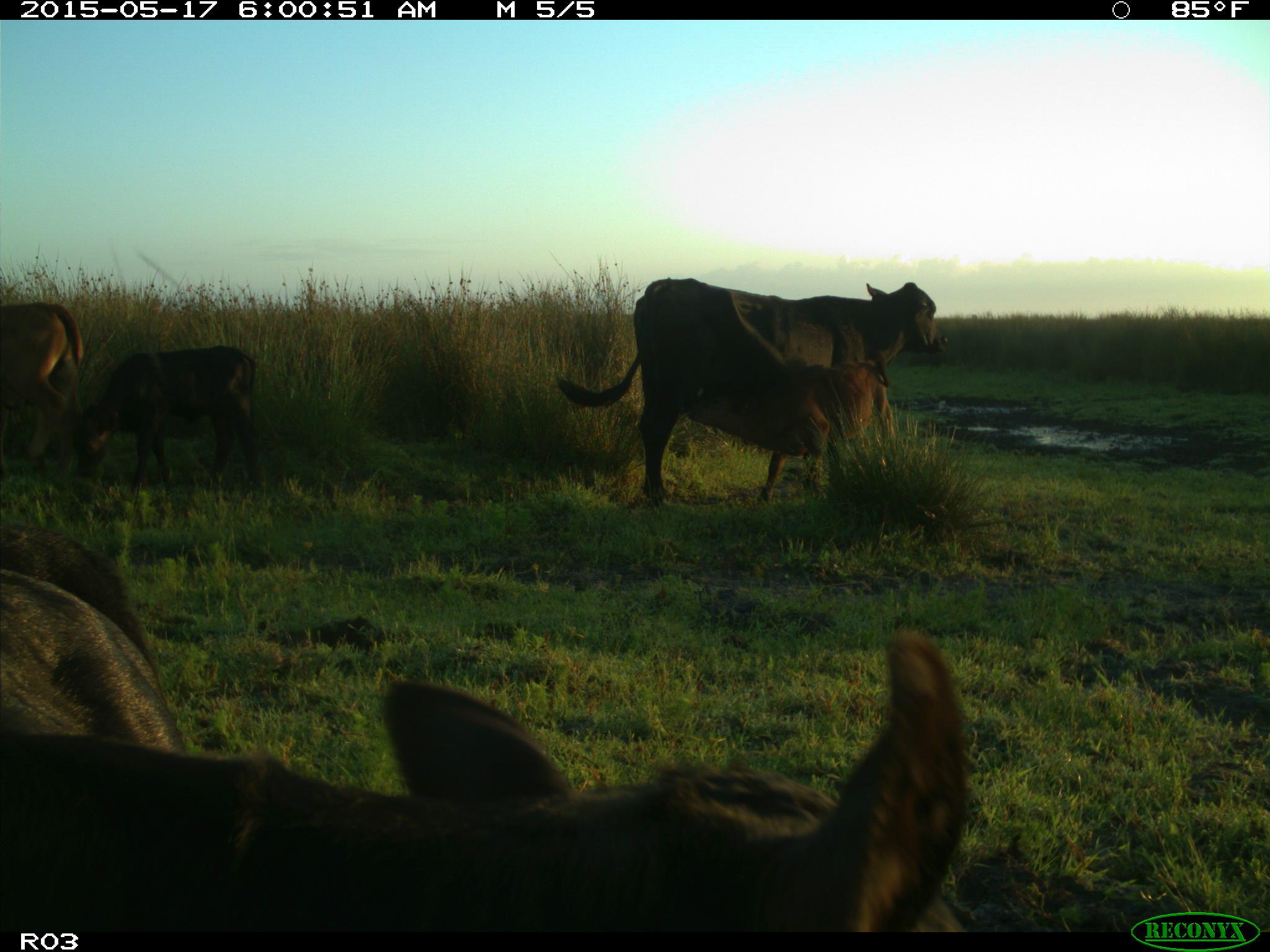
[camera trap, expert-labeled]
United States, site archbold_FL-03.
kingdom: Animalia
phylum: Chordata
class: Mammalia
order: Artiodactyla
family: Bovidae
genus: Bos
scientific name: Bos taurus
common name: domestic cow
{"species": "Bos taurus (domestic cow)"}